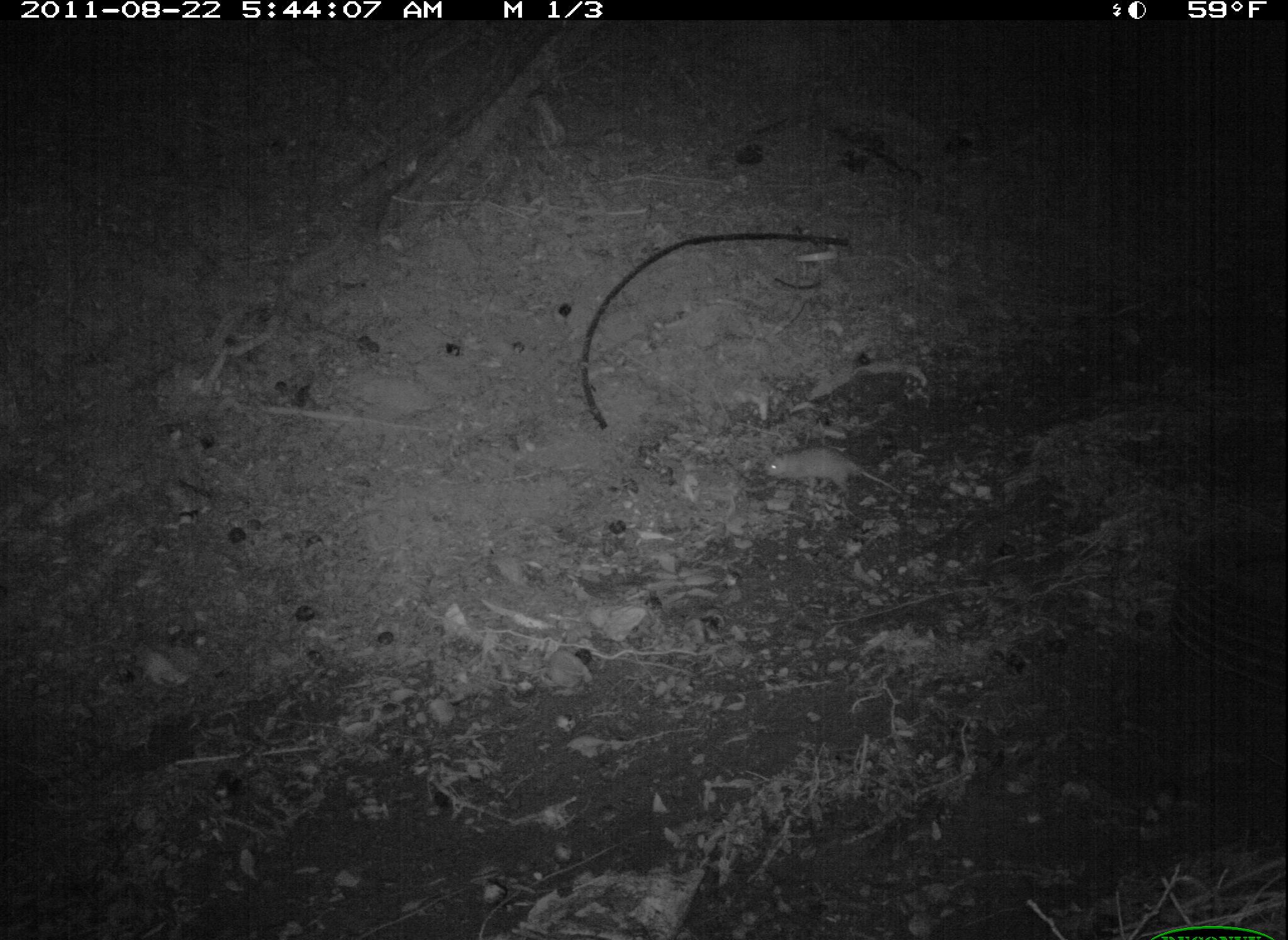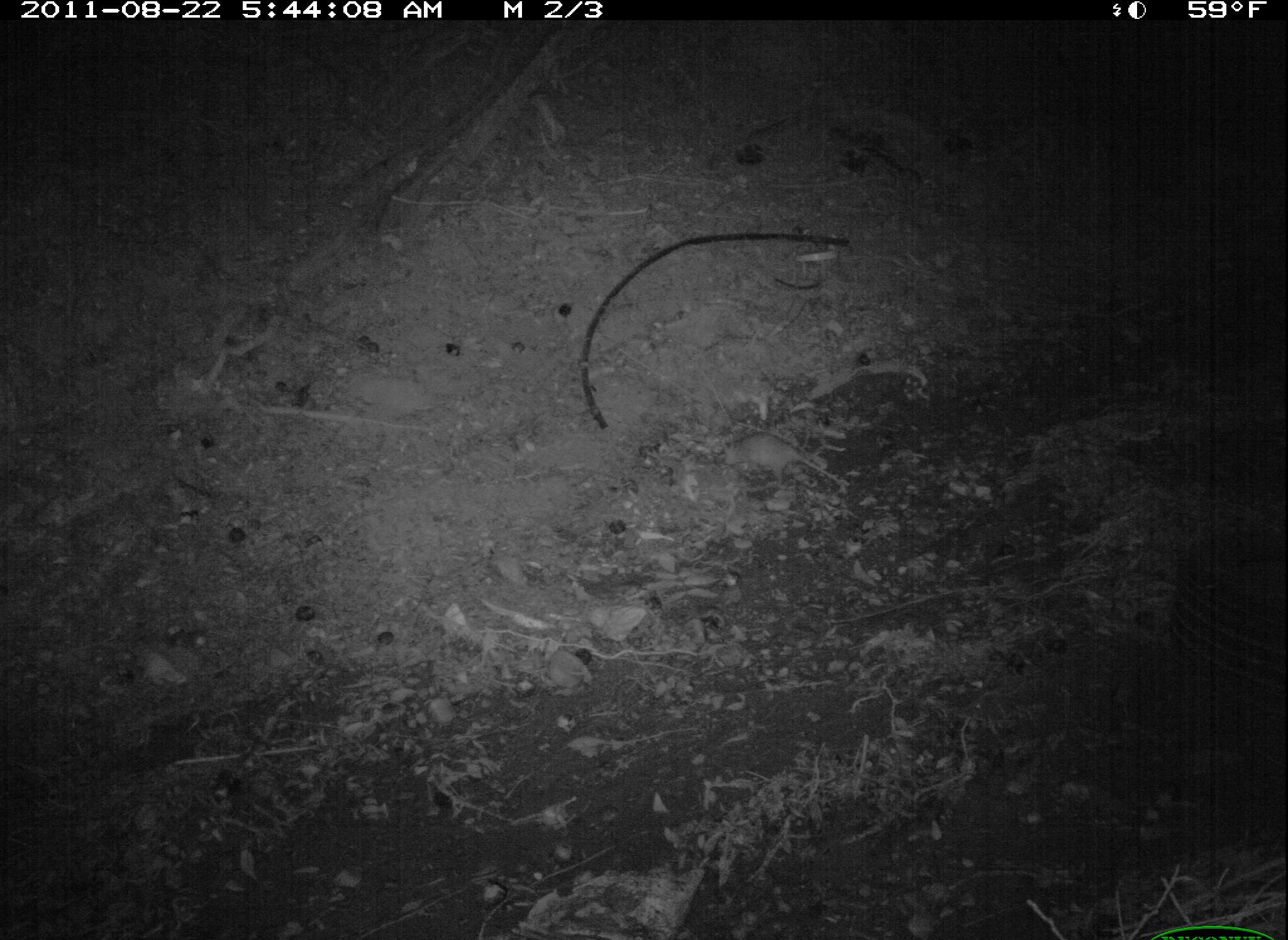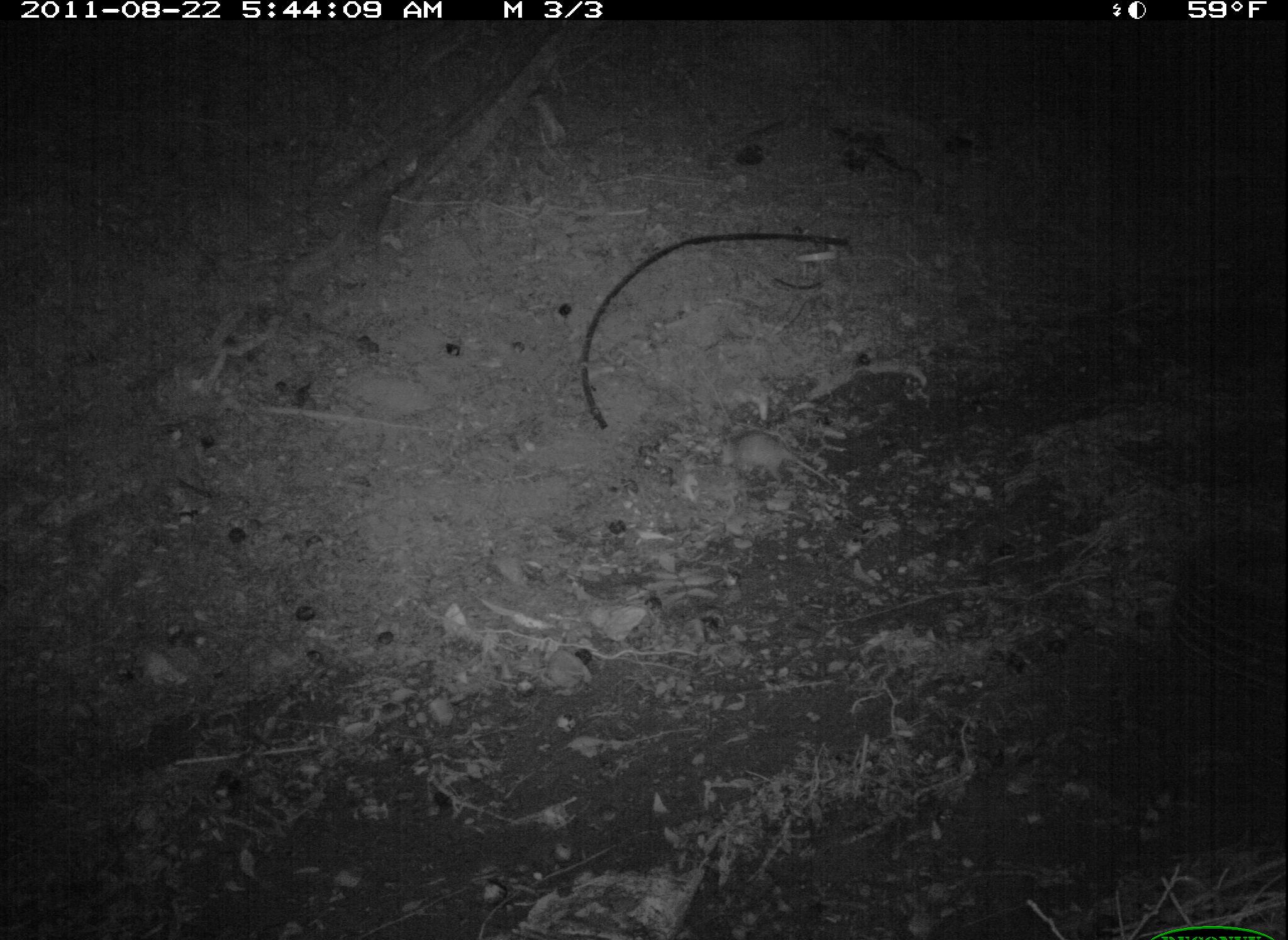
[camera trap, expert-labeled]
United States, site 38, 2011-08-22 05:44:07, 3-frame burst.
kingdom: Animalia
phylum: Chordata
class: Mammalia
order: Didelphimorphia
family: Didelphidae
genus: Didelphis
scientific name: Didelphis virginiana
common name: virginia opossum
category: opossum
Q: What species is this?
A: Opossum (virginia opossum) (Didelphis virginiana).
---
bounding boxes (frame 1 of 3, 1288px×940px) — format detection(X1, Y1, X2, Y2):
opossum: detection(749, 445, 926, 515)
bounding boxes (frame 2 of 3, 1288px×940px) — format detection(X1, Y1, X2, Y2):
opossum: detection(716, 425, 865, 509)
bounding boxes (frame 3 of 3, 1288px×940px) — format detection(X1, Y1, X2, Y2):
opossum: detection(710, 428, 841, 497)